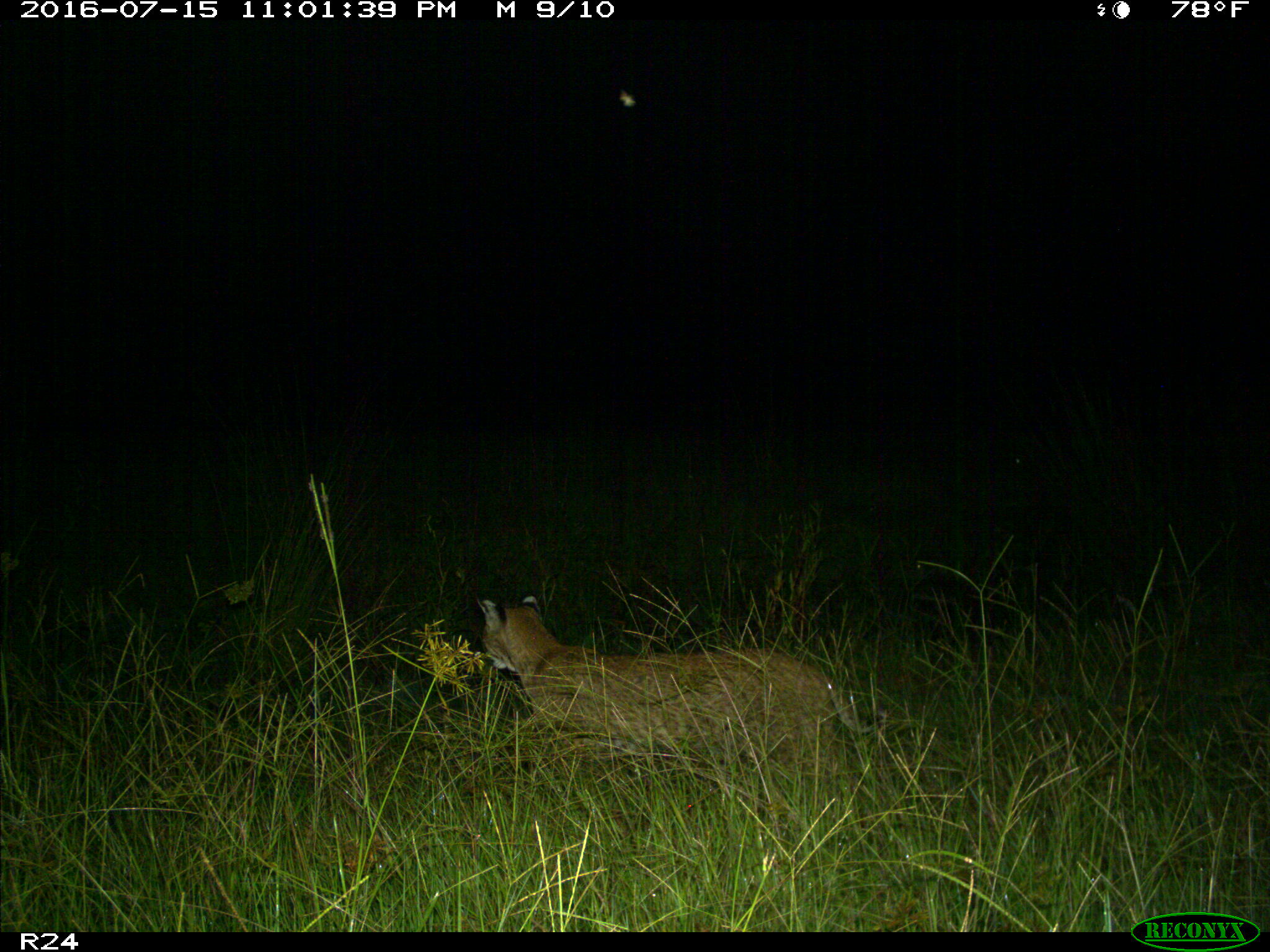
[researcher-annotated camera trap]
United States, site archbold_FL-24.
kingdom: Animalia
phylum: Chordata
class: Mammalia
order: Carnivora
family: Felidae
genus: Lynx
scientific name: Lynx rufus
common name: bobcat